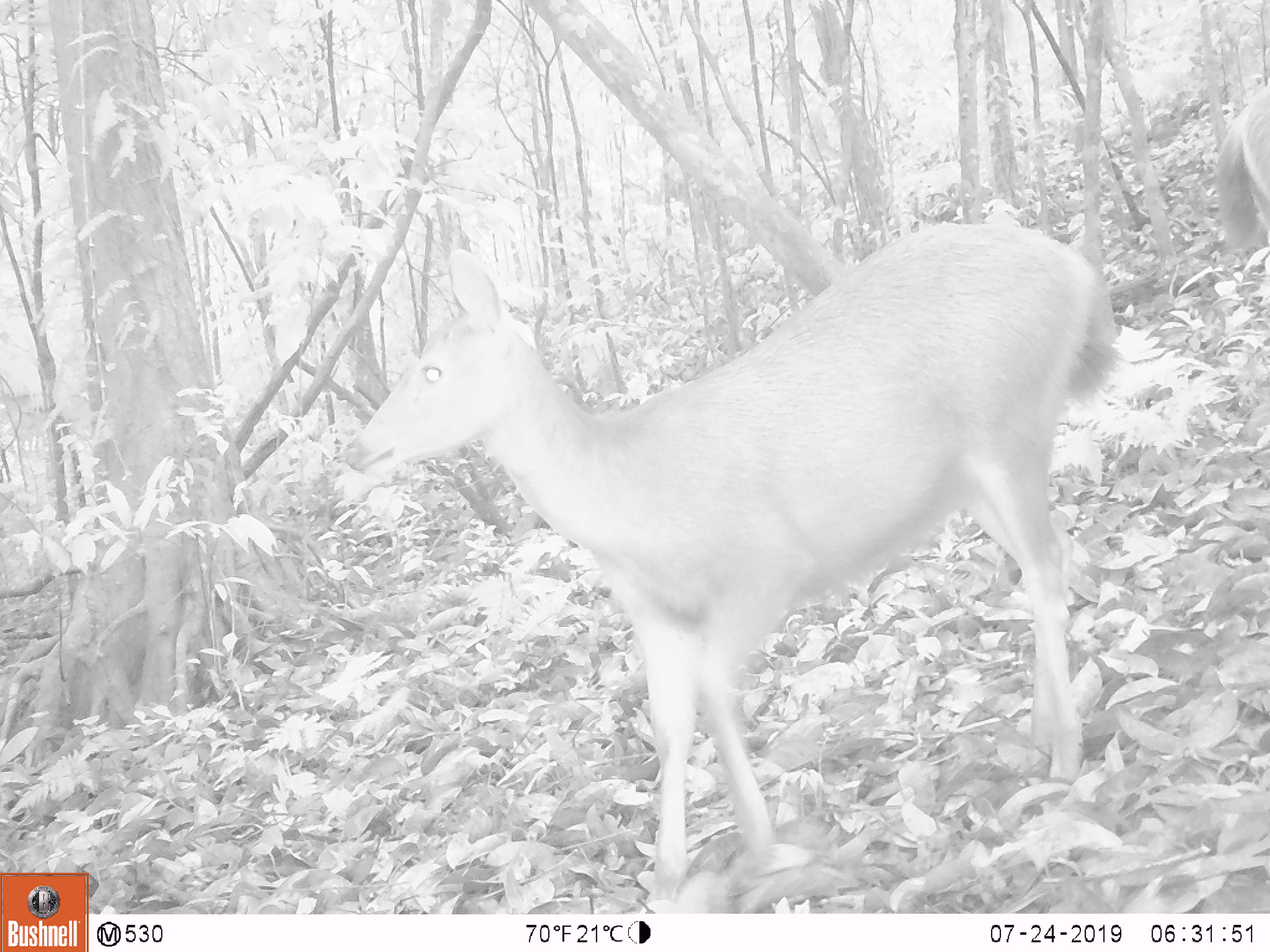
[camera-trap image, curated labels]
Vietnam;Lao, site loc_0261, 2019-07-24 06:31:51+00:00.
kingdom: Animalia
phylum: Chordata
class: Mammalia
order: Artiodactyla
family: Cervidae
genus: Rusa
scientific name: Rusa unicolor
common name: sambar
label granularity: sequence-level